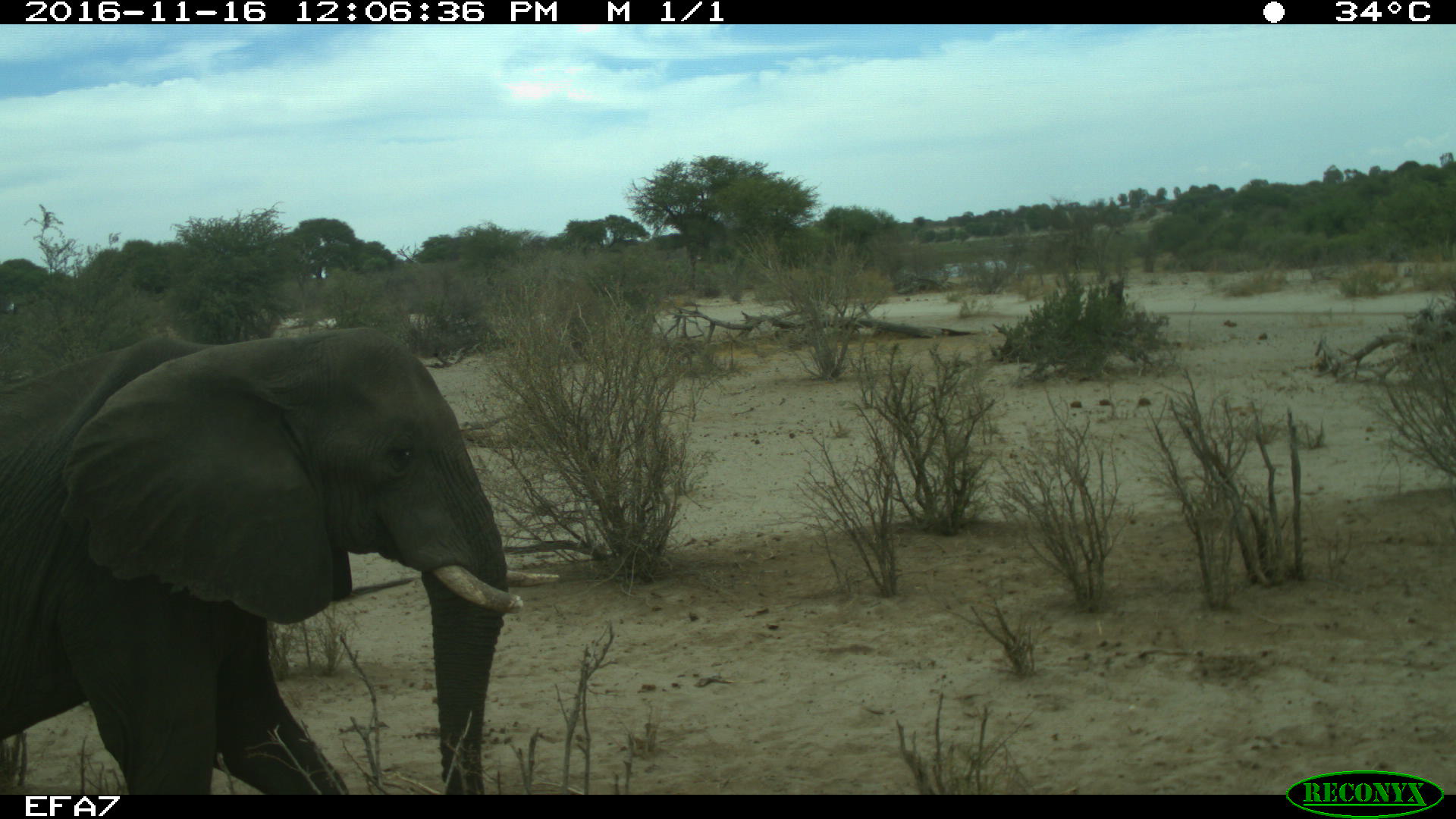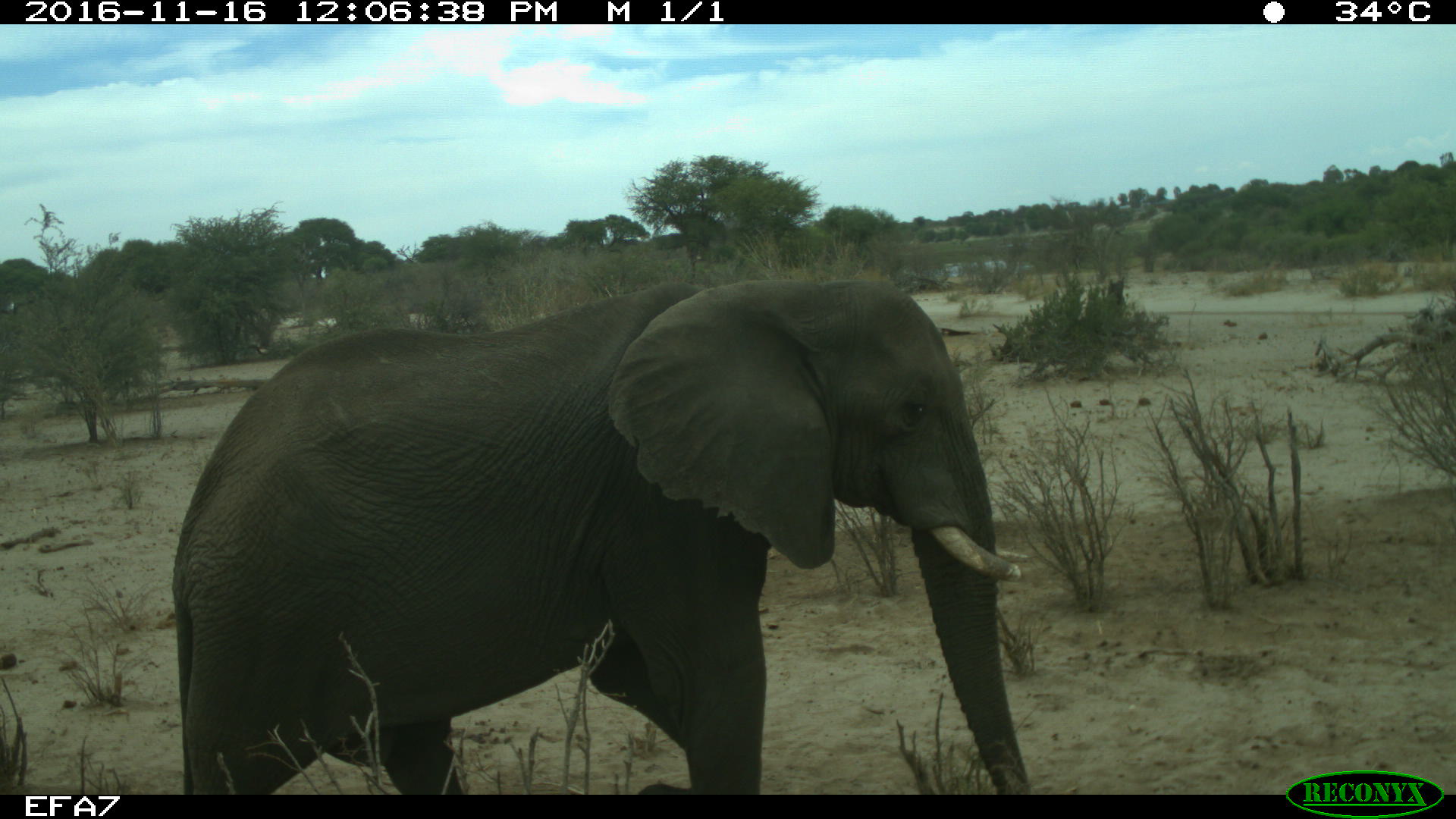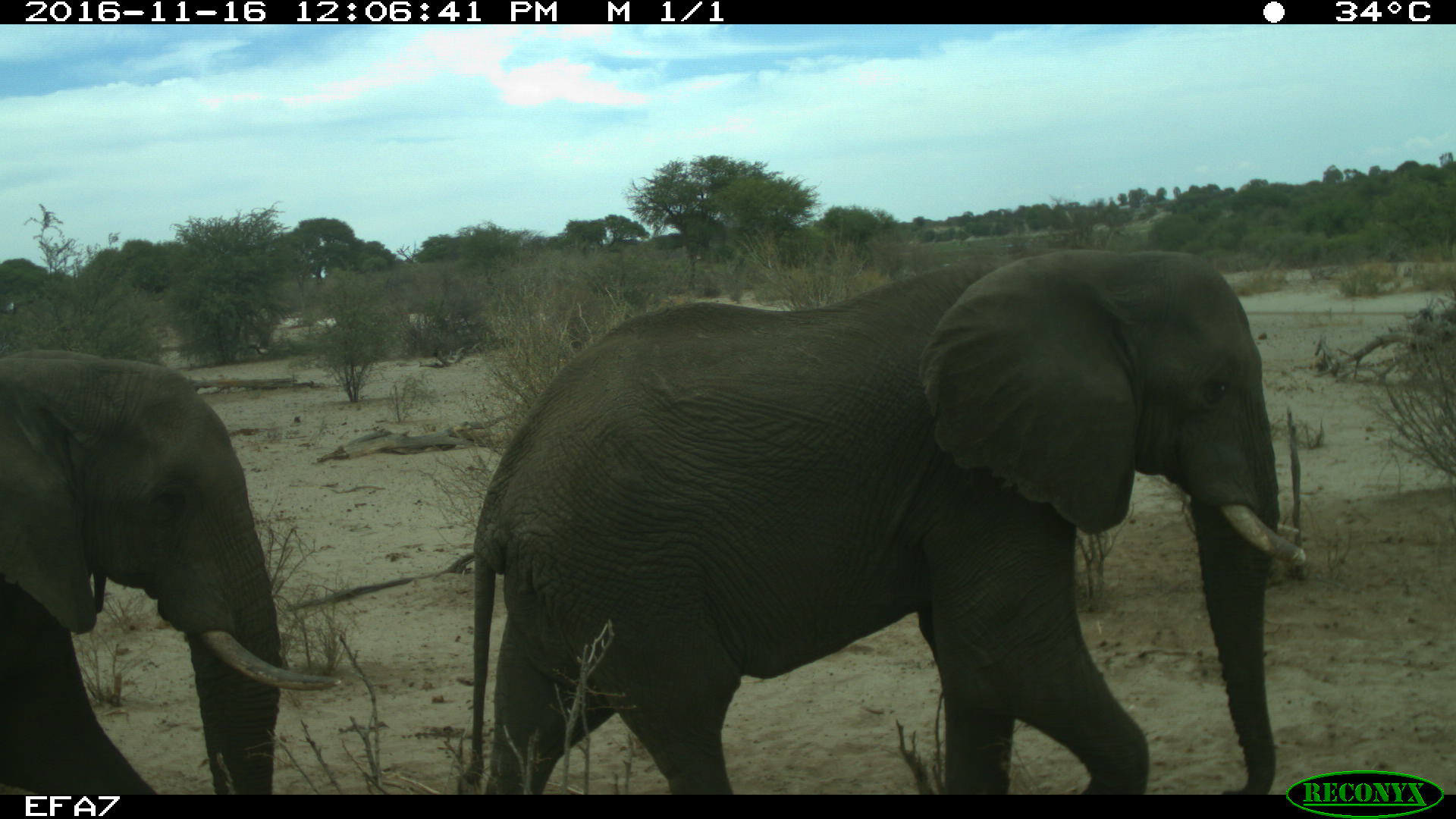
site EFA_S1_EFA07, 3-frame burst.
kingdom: Animalia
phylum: Chordata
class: Mammalia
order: Proboscidea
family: Elephantidae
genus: Loxodonta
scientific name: Loxodonta africana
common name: african bush elephant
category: elephant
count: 2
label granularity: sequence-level